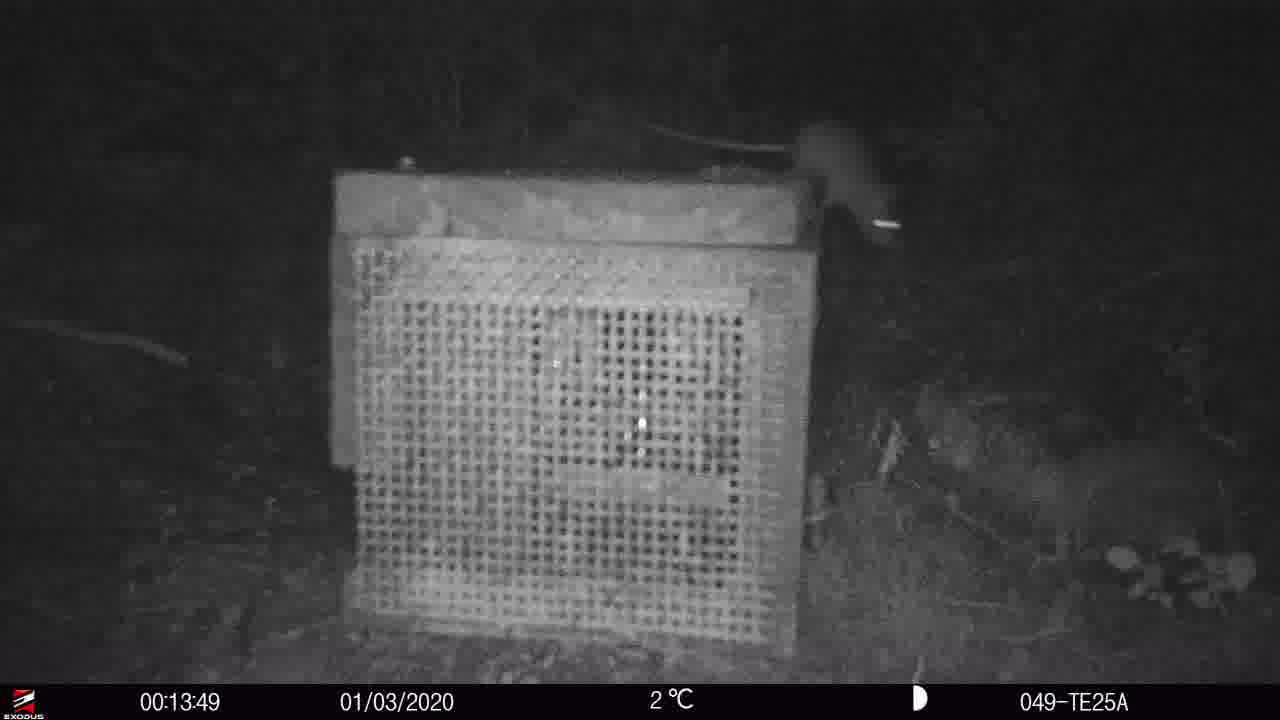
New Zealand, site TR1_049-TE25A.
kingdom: Animalia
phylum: Chordata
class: Mammalia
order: Rodentia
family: Muridae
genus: Rattus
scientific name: Rattus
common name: rat